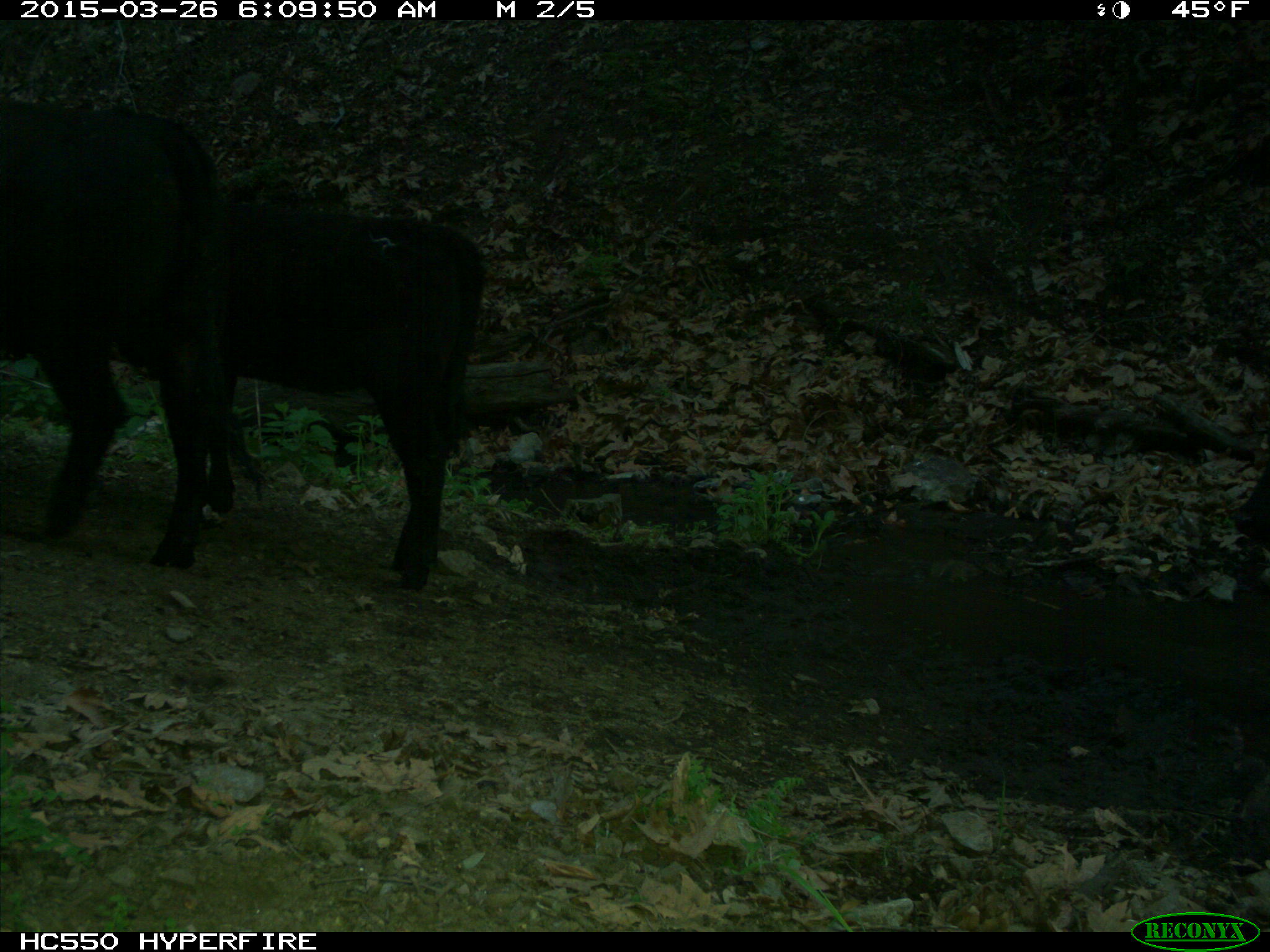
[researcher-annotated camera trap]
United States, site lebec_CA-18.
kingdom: Animalia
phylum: Chordata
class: Mammalia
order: Artiodactyla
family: Bovidae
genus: Bos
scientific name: Bos taurus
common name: domestic cow